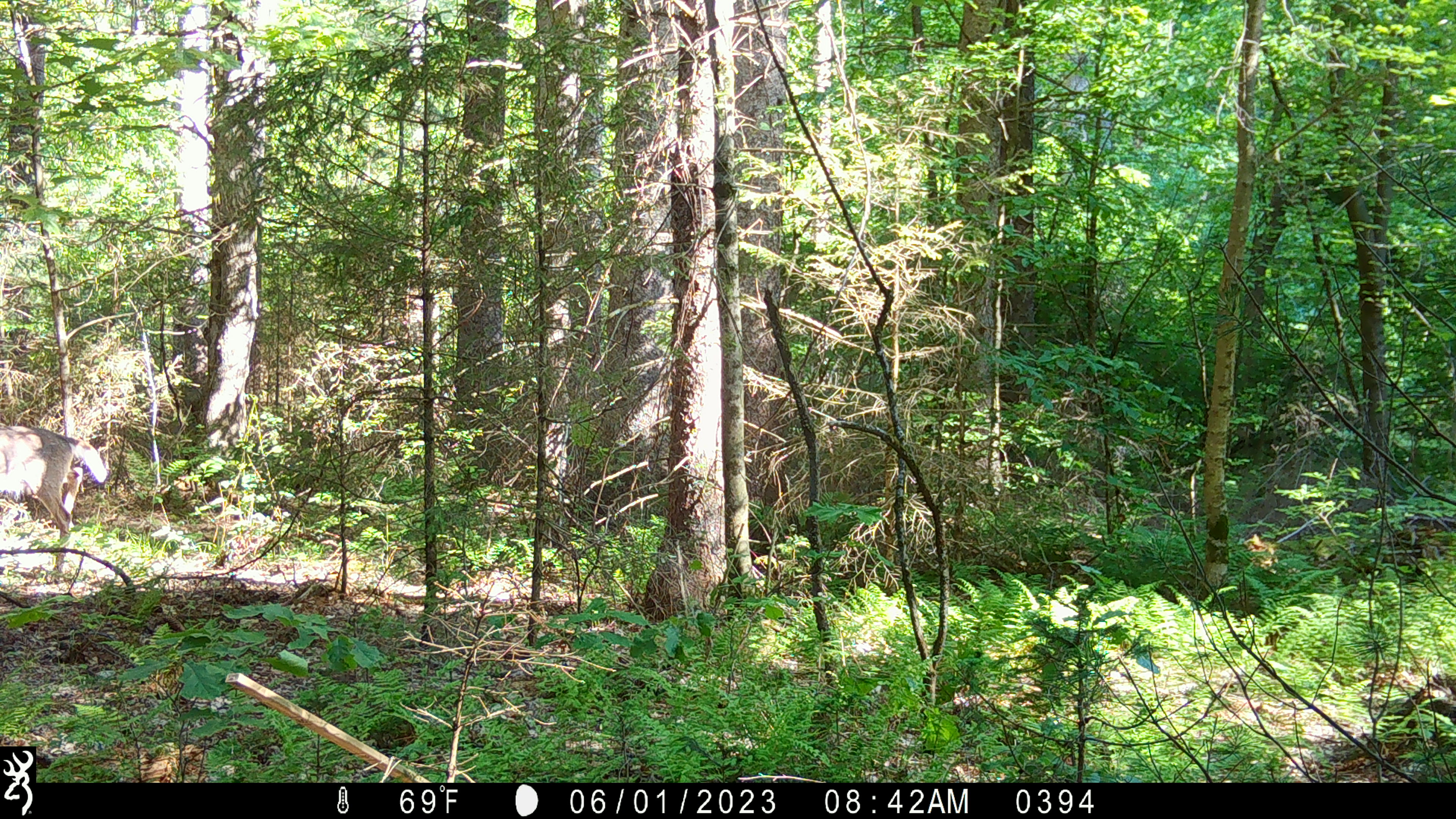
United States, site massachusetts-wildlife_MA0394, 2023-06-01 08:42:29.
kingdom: Animalia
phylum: Chordata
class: Mammalia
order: Artiodactyla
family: Cervidae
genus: Odocoileus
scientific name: Odocoileus virginianus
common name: white-tailed deer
White-tailed deer (Odocoileus virginianus).